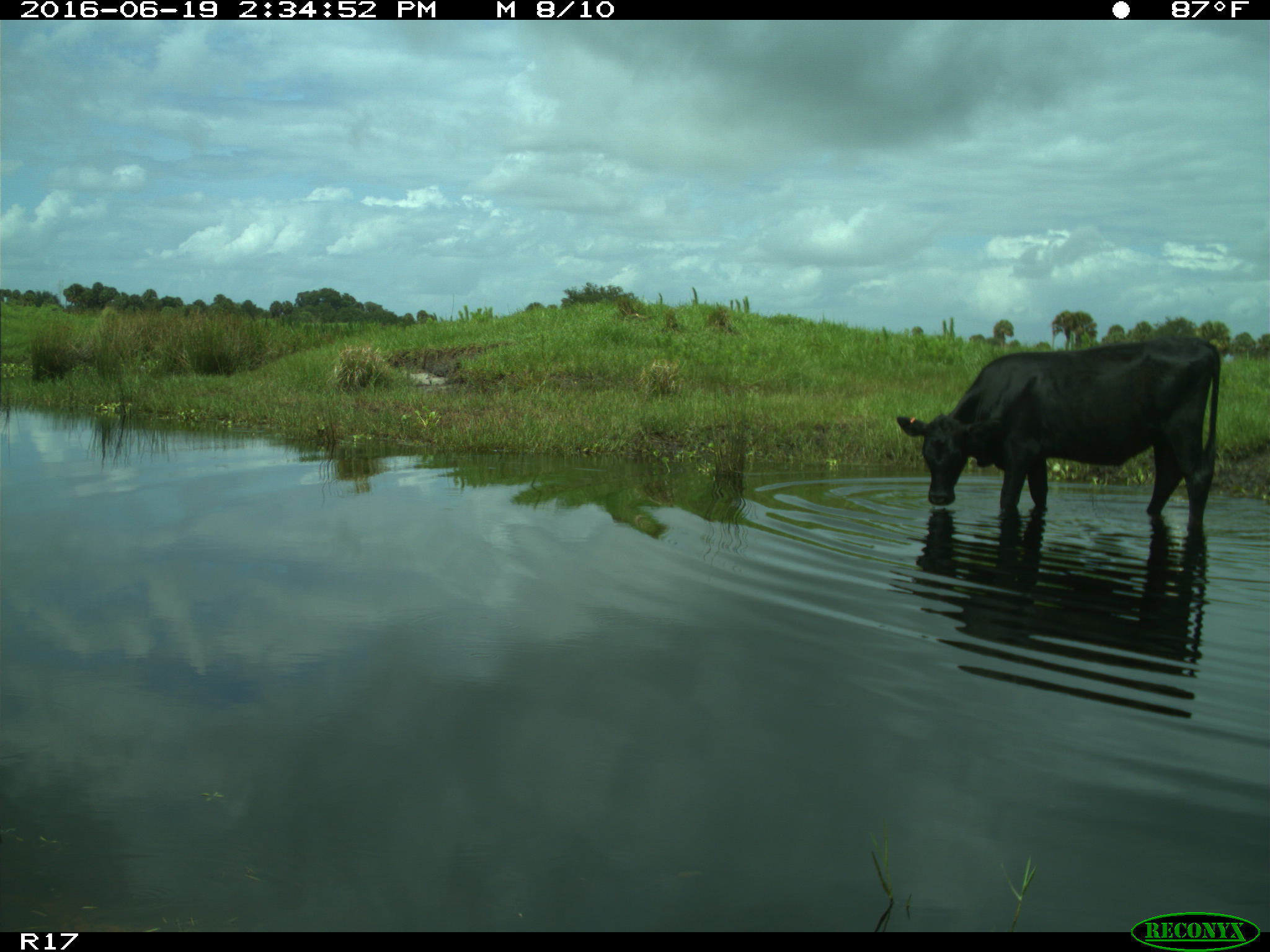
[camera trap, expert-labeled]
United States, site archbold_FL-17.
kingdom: Animalia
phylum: Chordata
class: Mammalia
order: Artiodactyla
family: Bovidae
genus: Bos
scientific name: Bos taurus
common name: domestic cow